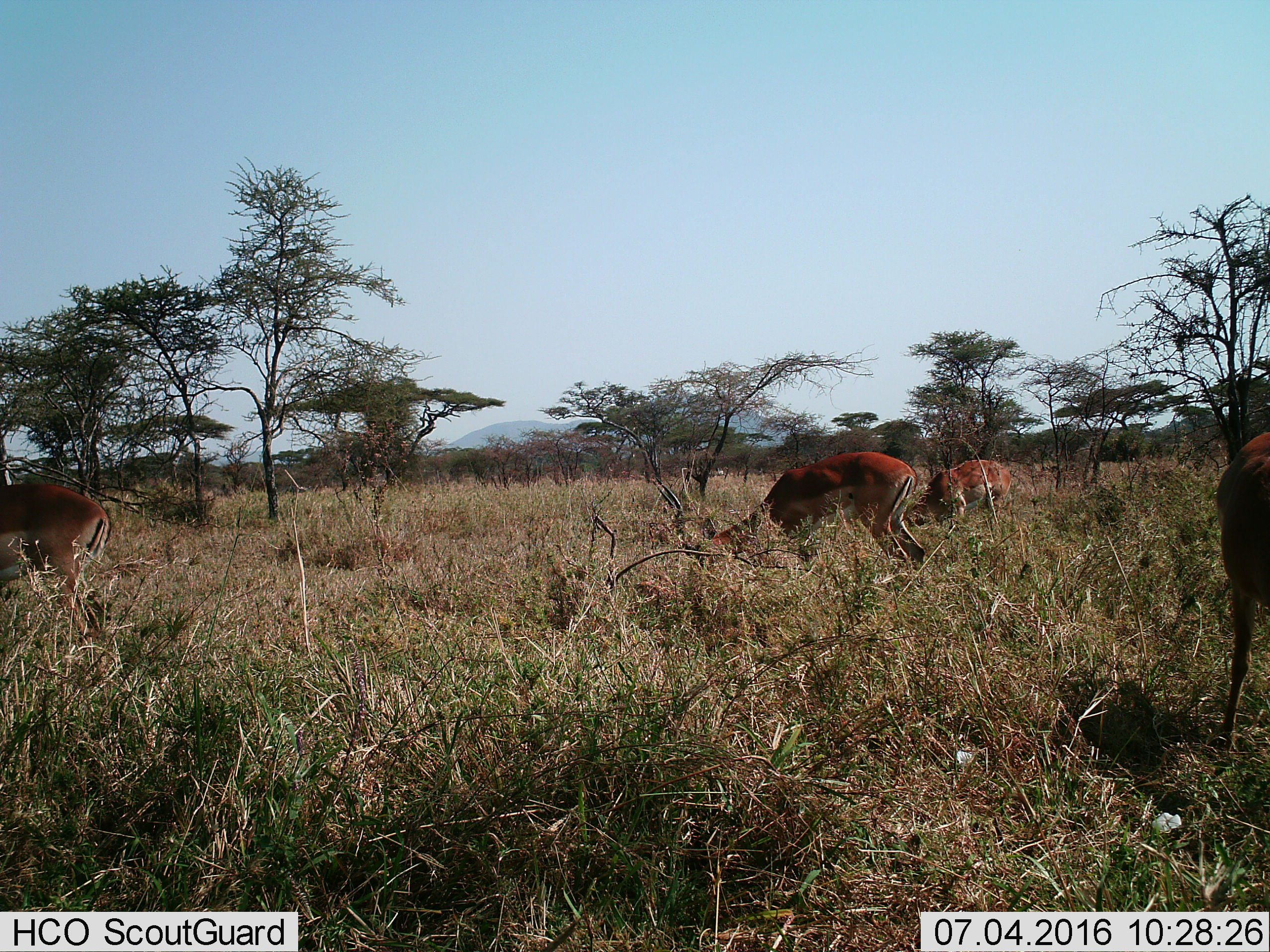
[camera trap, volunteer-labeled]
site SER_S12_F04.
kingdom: Animalia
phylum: Chordata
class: Mammalia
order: Artiodactyla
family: Bovidae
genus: Aepyceros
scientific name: Aepyceros melampus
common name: impala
Impala (Aepyceros melampus), count 4. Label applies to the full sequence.